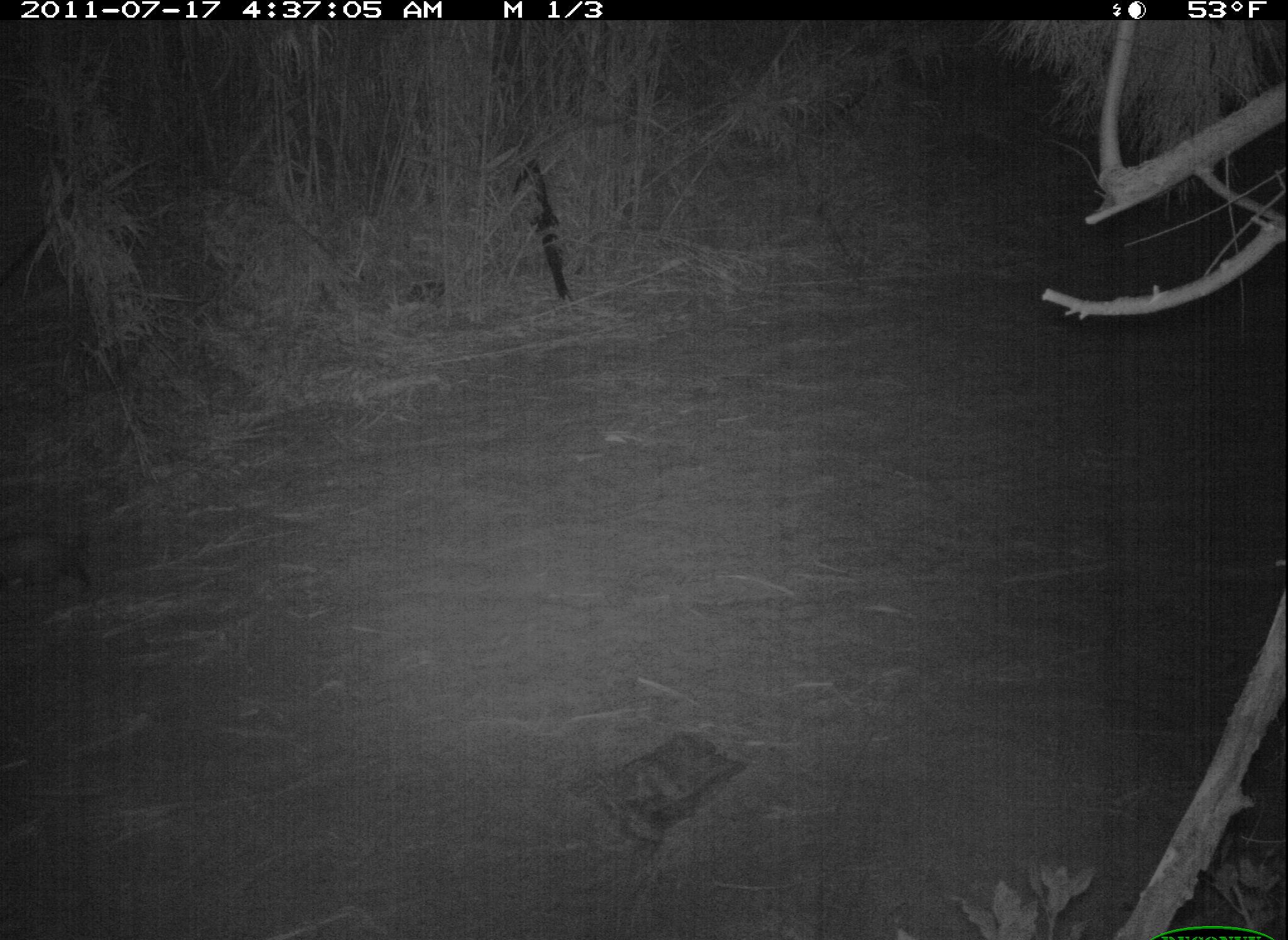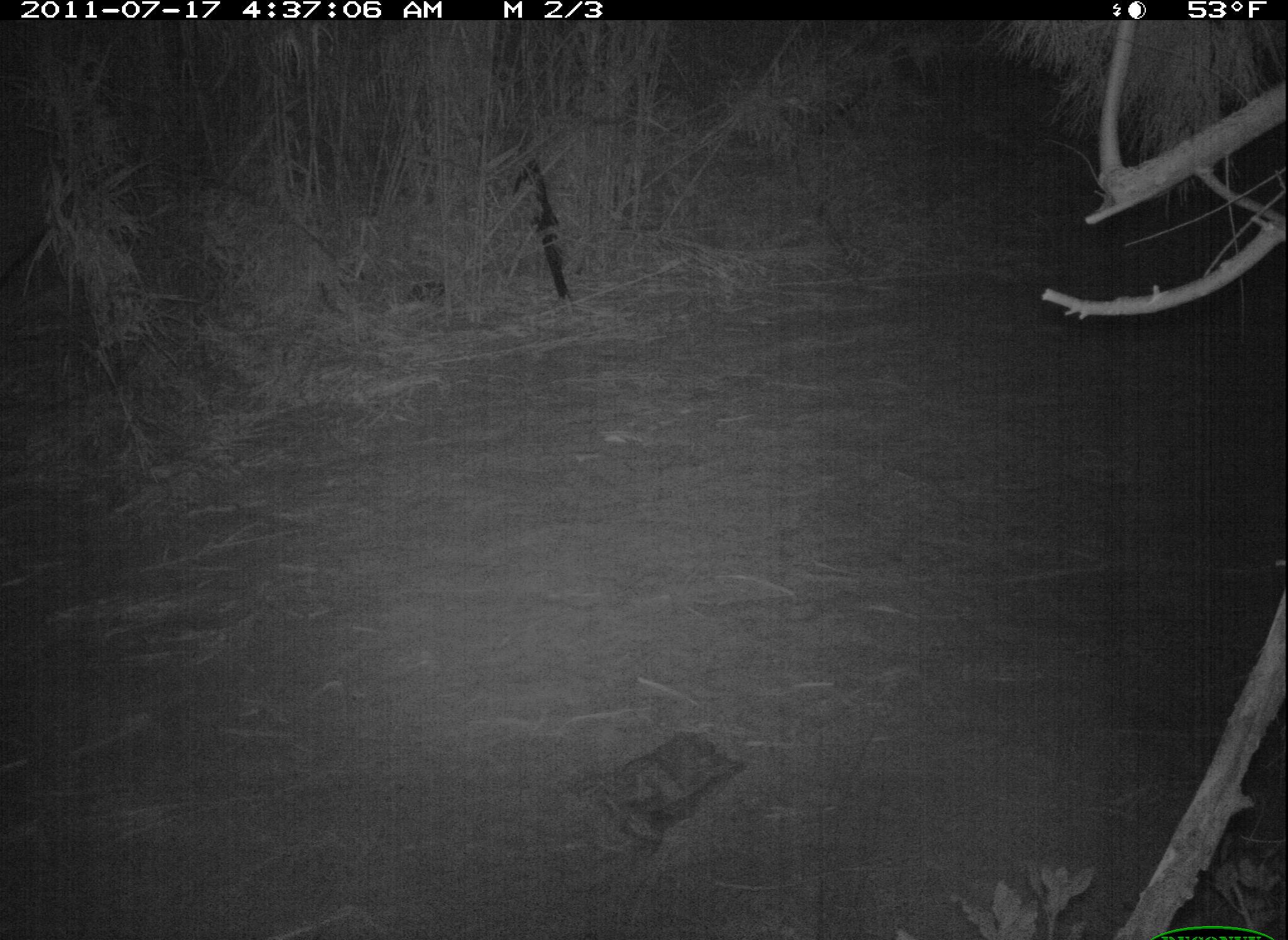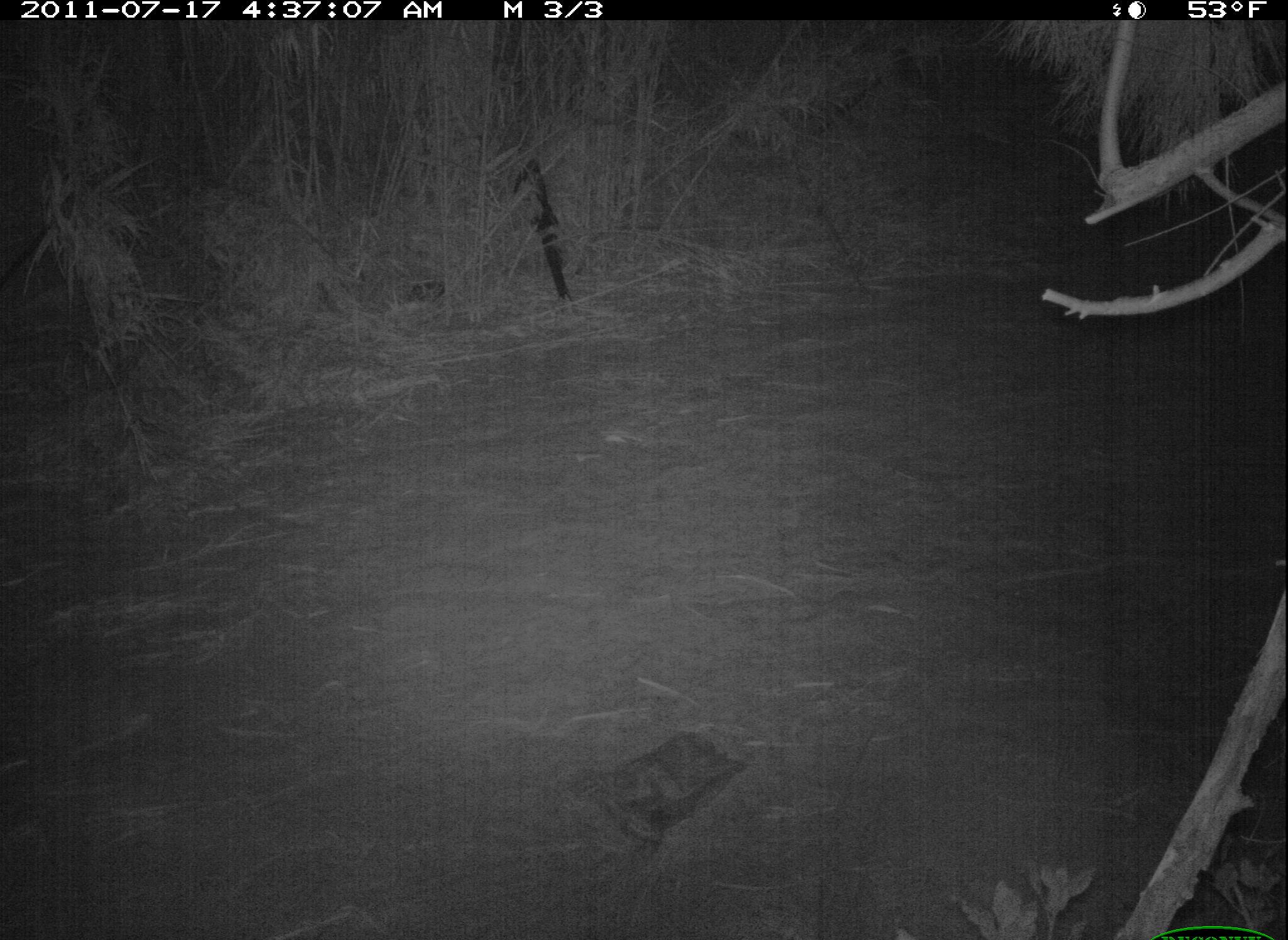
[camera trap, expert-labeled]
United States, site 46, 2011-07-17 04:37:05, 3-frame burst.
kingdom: Animalia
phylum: Chordata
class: Mammalia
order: Didelphimorphia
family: Didelphidae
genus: Didelphis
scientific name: Didelphis virginiana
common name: virginia opossum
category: opossum